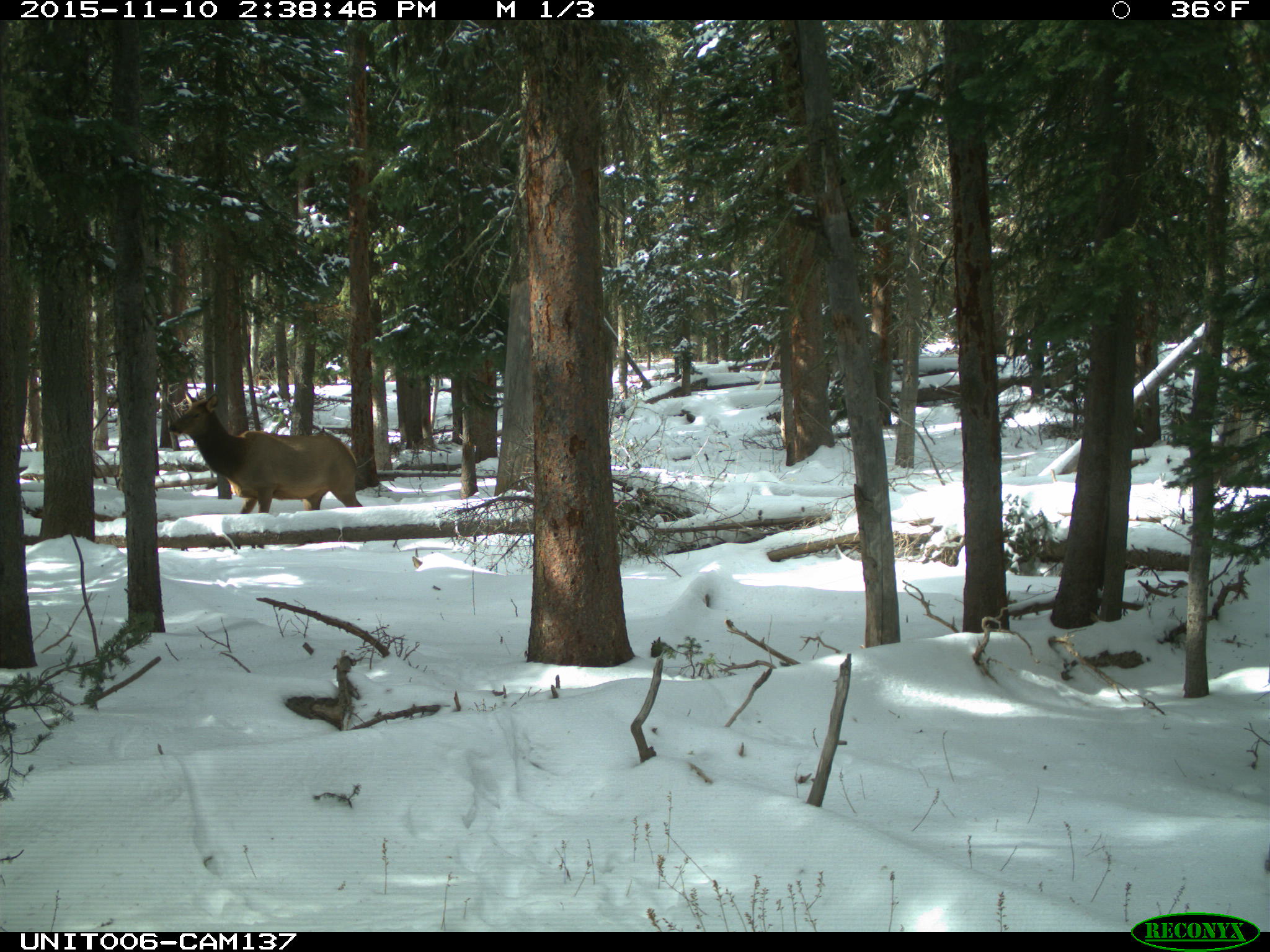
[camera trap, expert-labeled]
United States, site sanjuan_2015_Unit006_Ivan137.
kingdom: Animalia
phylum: Chordata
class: Mammalia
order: Artiodactyla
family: Cervidae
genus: Cervus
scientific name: Cervus elaphus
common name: red deer